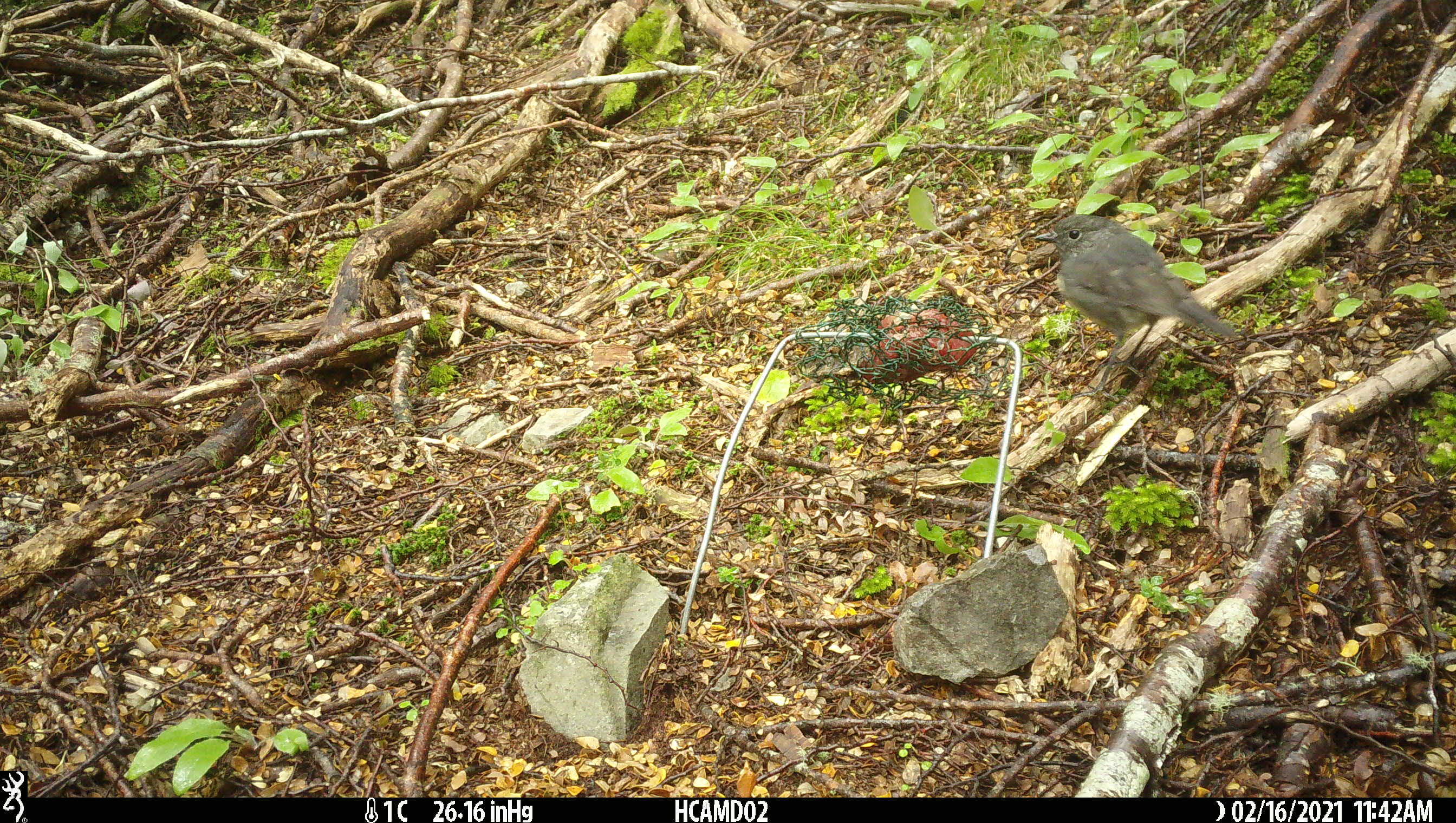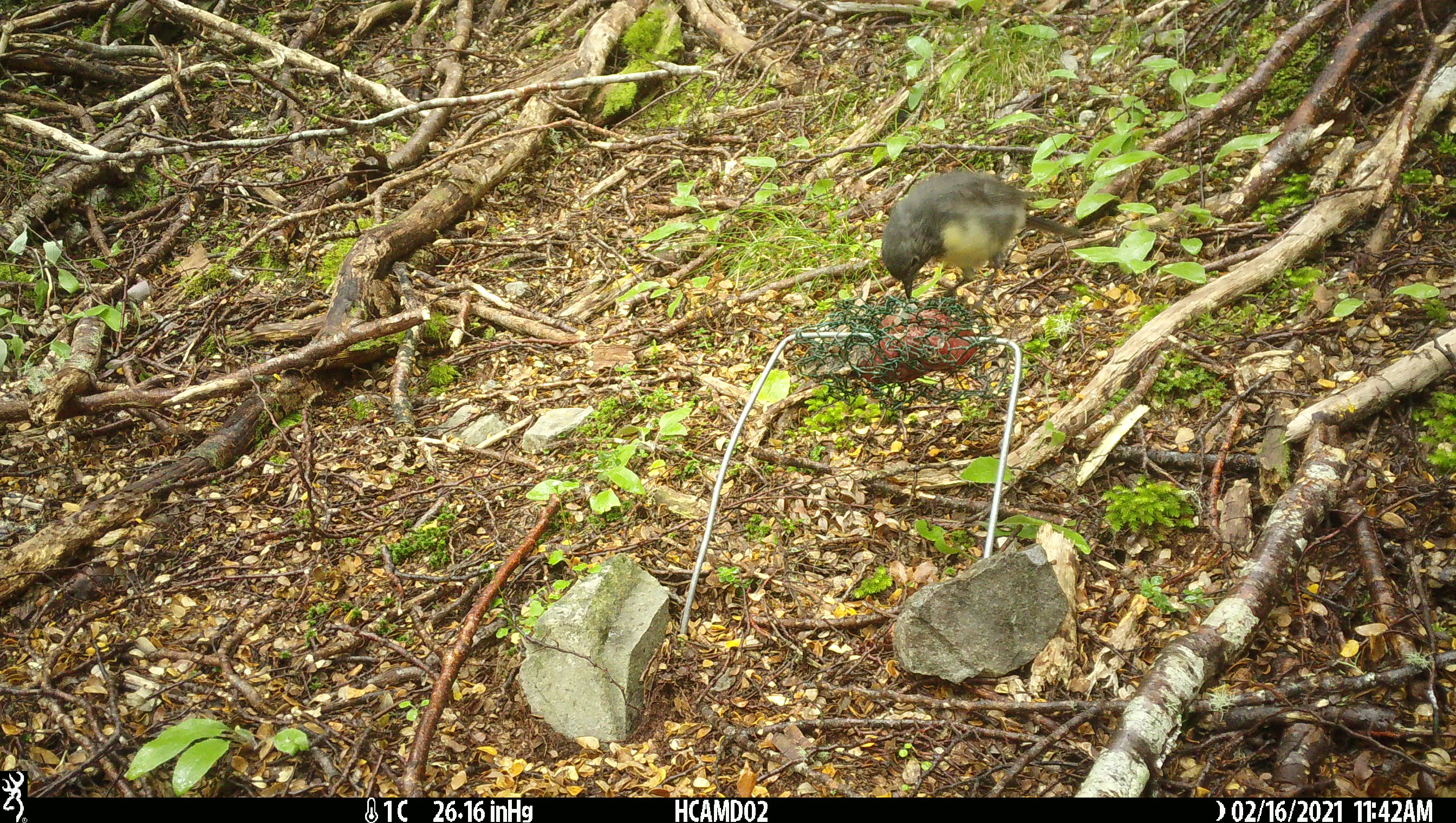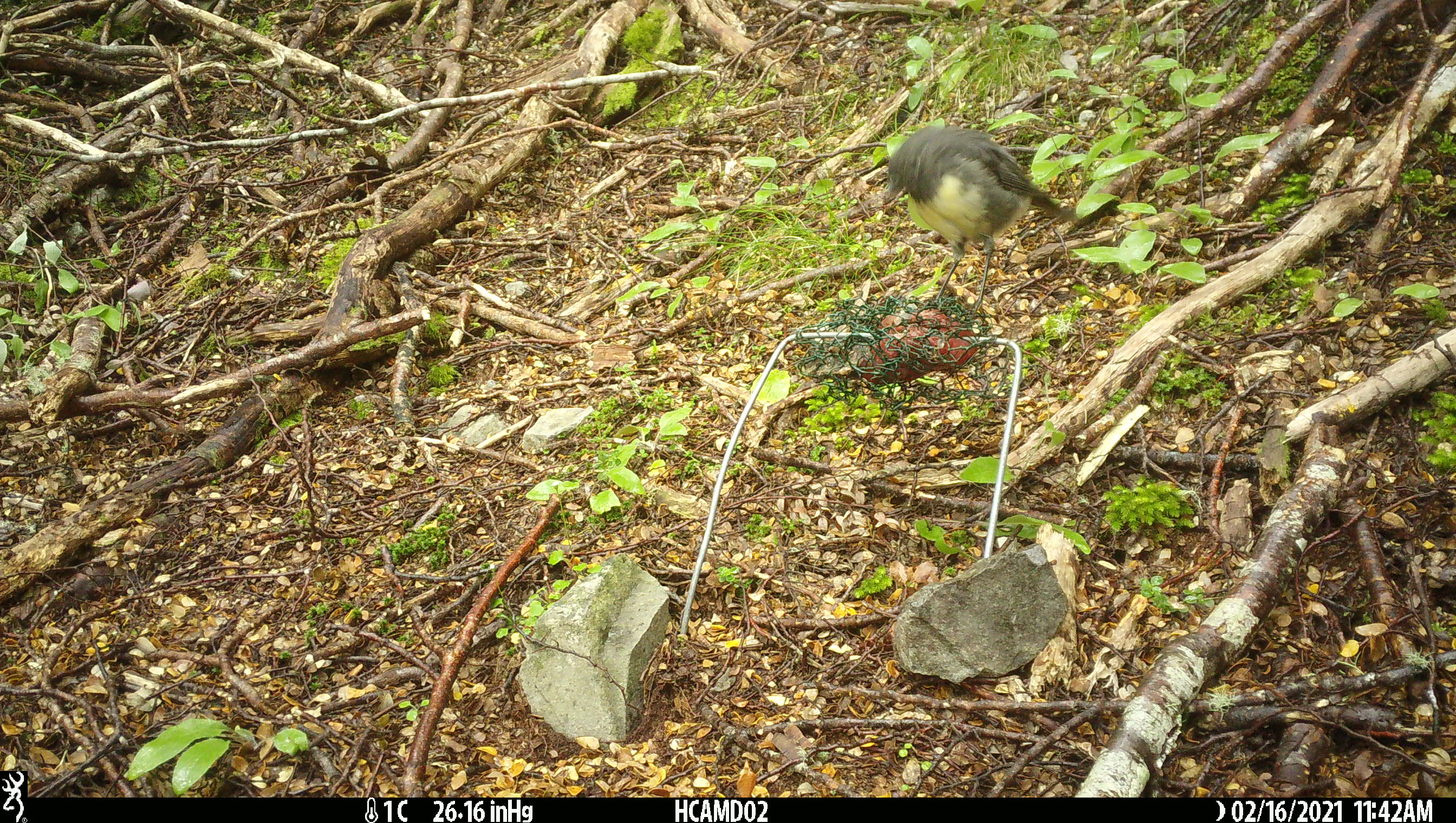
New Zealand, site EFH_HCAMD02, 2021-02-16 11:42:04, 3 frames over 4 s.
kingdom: Animalia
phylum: Chordata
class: Aves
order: Passeriformes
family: Petroicidae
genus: Petroica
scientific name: Petroica australis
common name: new zealand robin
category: robin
Robin (new zealand robin) (Petroica australis).